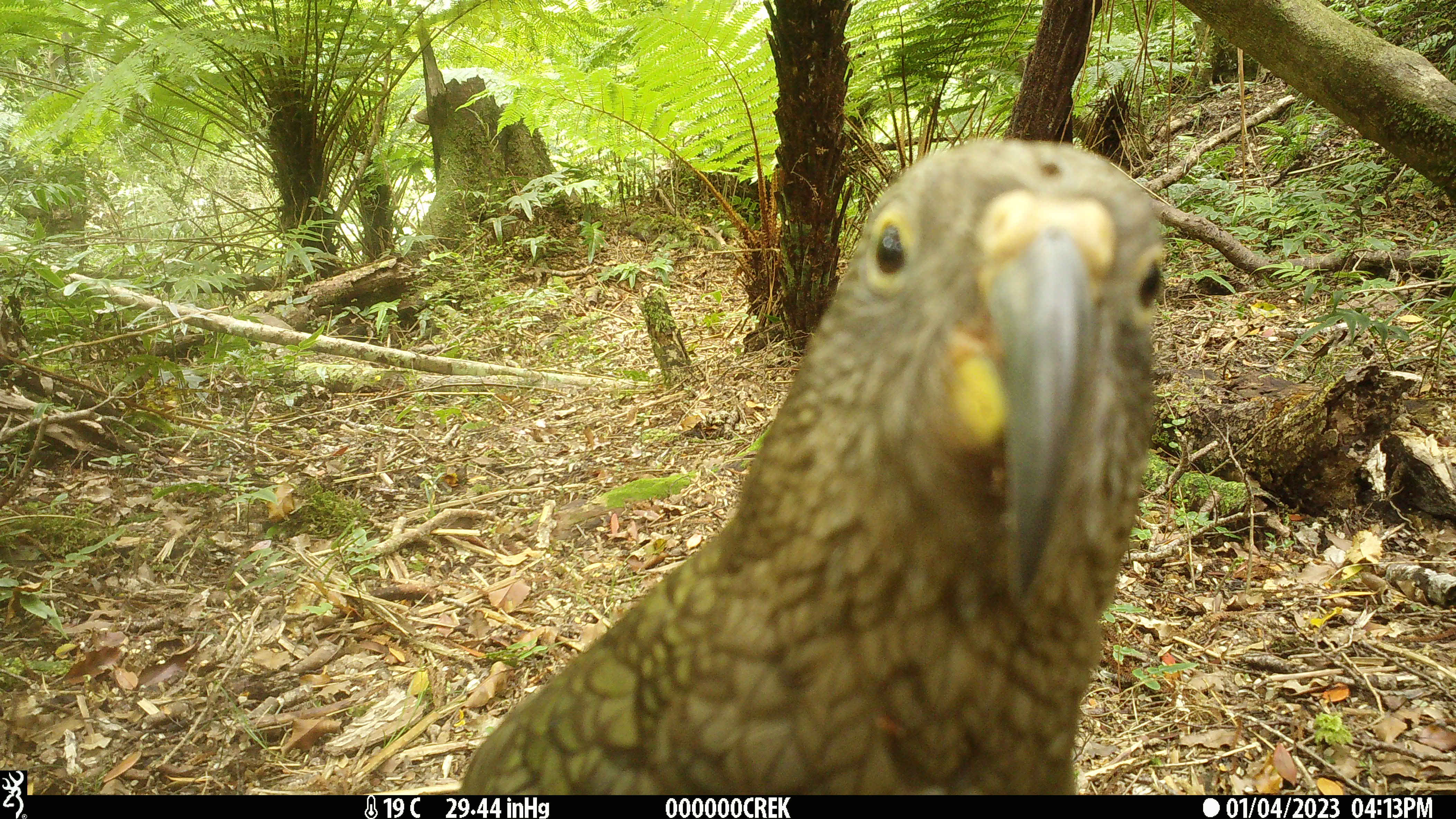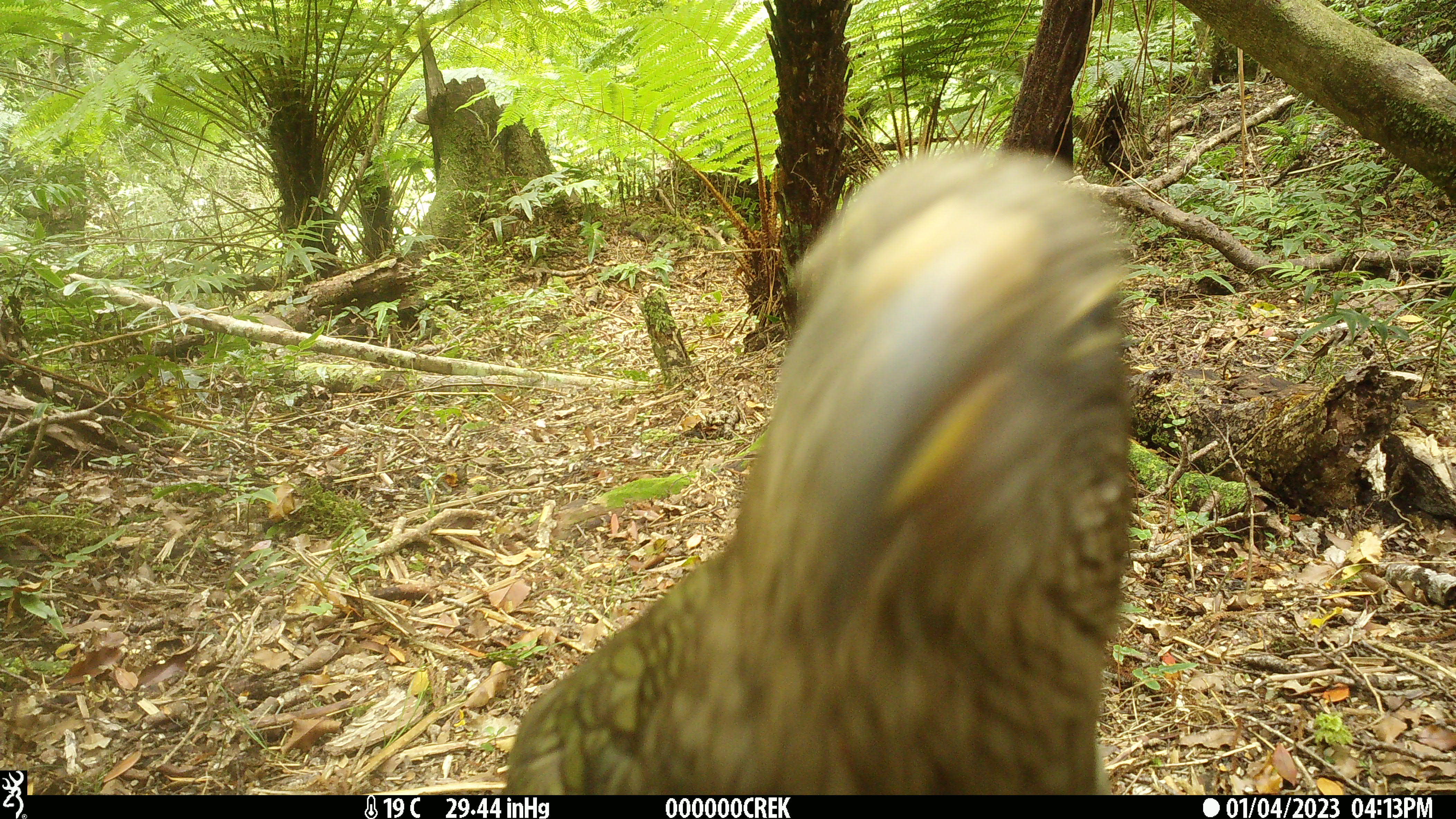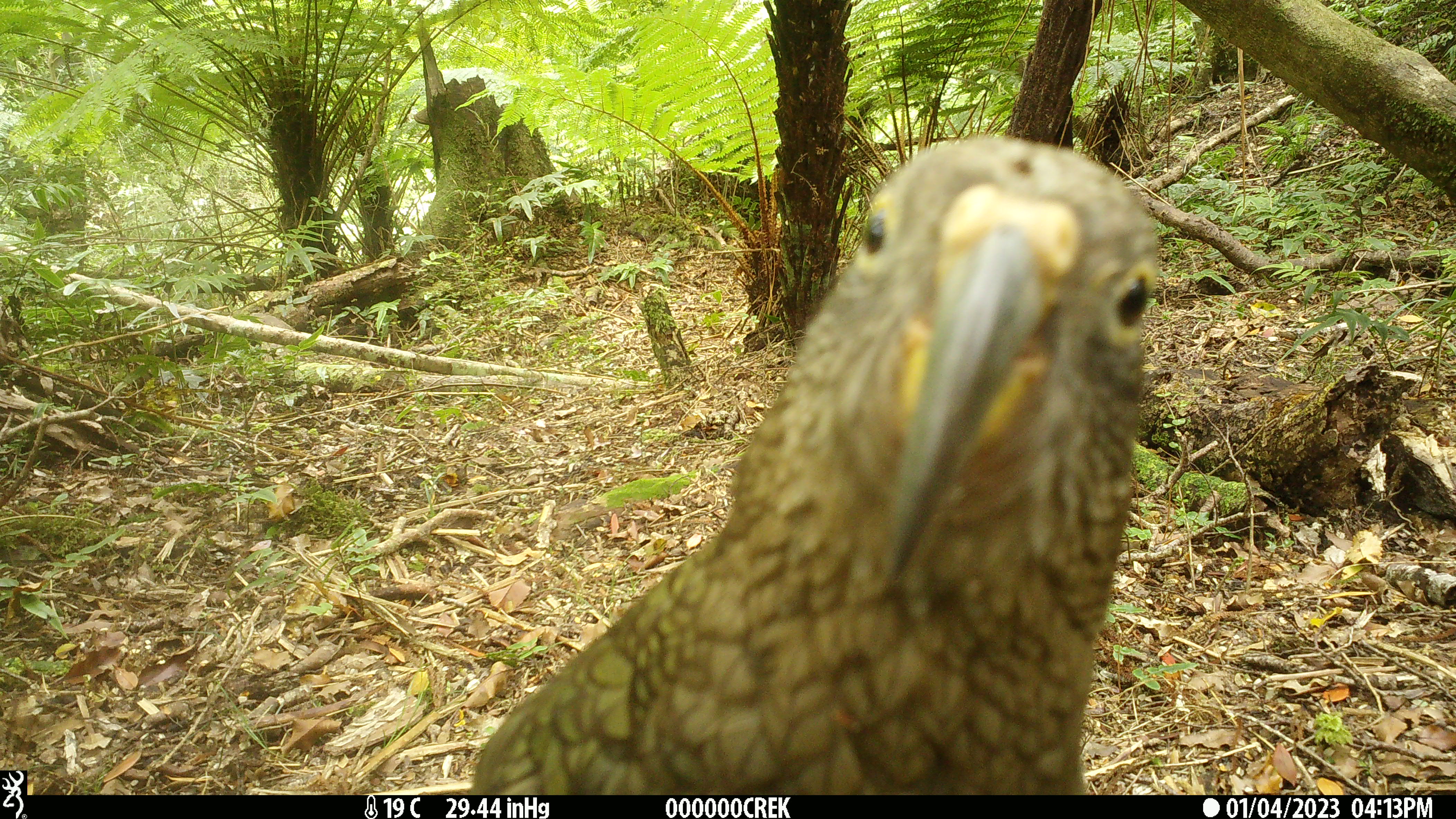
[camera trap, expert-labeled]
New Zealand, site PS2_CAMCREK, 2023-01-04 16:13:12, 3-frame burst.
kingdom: Animalia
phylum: Chordata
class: Aves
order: Psittaciformes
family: Strigopidae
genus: Nestor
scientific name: Nestor notabilis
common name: kea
Kea (Nestor notabilis).